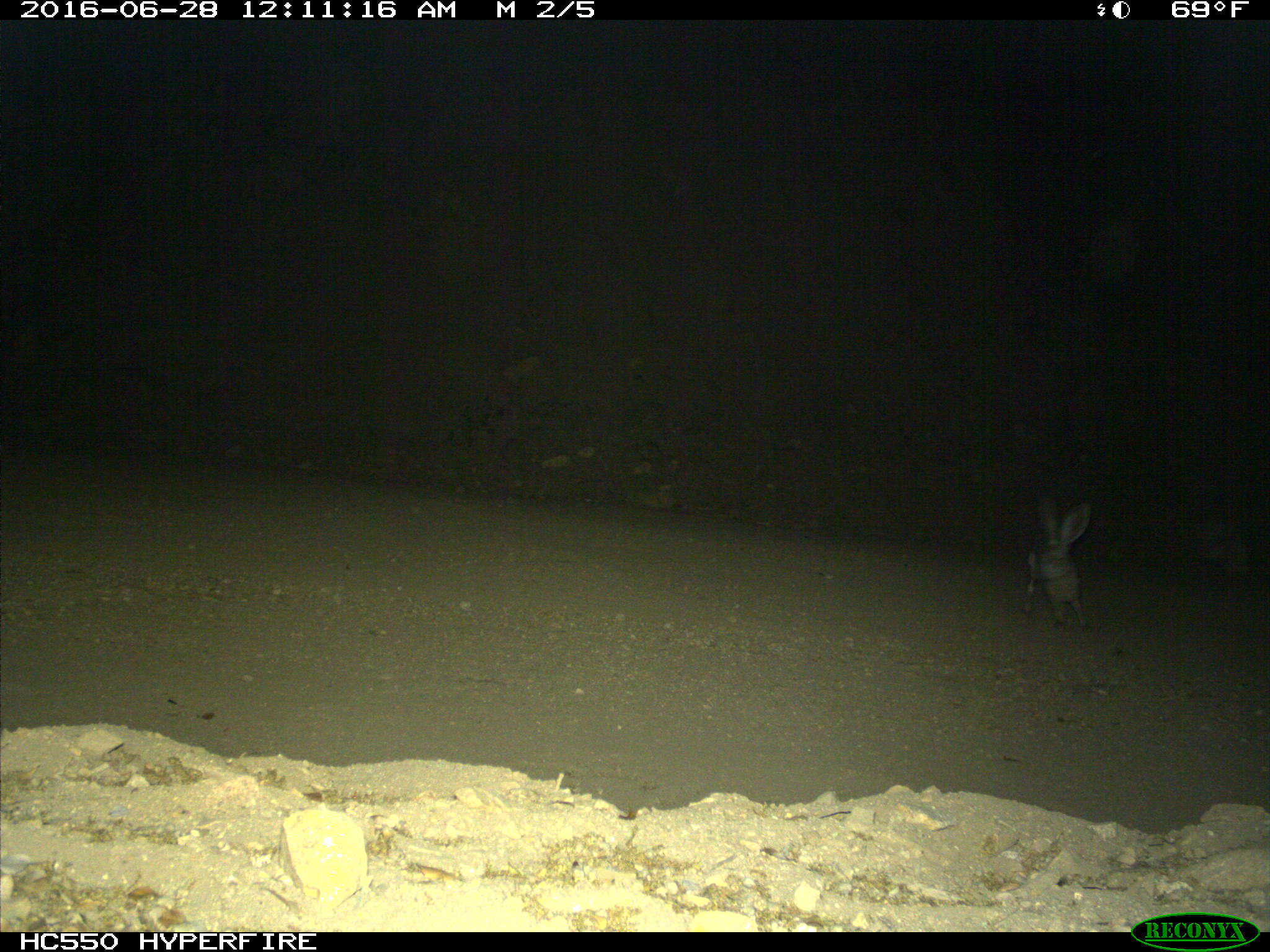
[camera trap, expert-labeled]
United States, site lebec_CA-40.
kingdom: Animalia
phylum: Chordata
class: Mammalia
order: Lagomorpha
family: Leporidae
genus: Lepus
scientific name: Lepus californicus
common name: black-tailed jackrabbit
Lepus californicus (black-tailed jackrabbit).